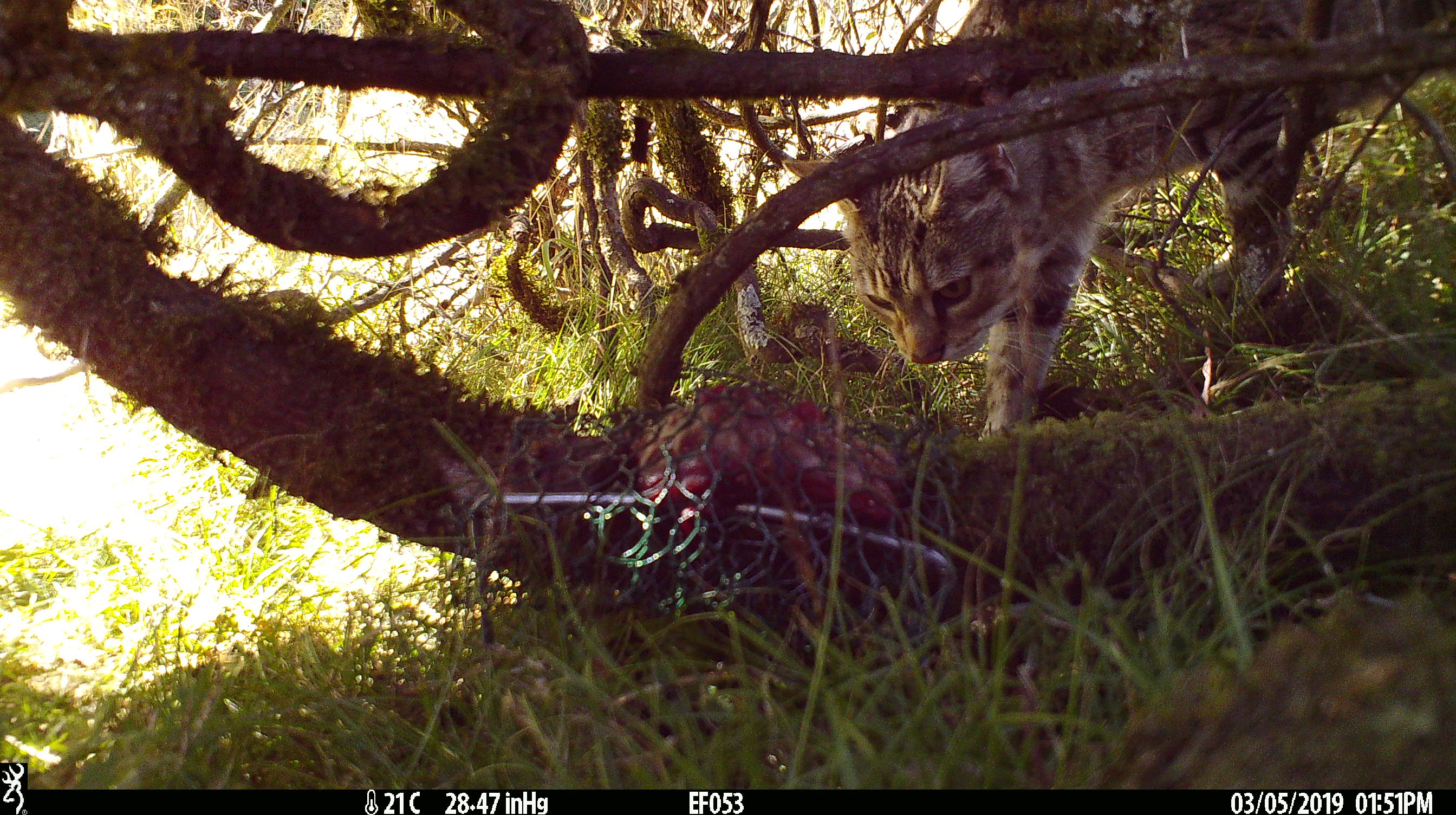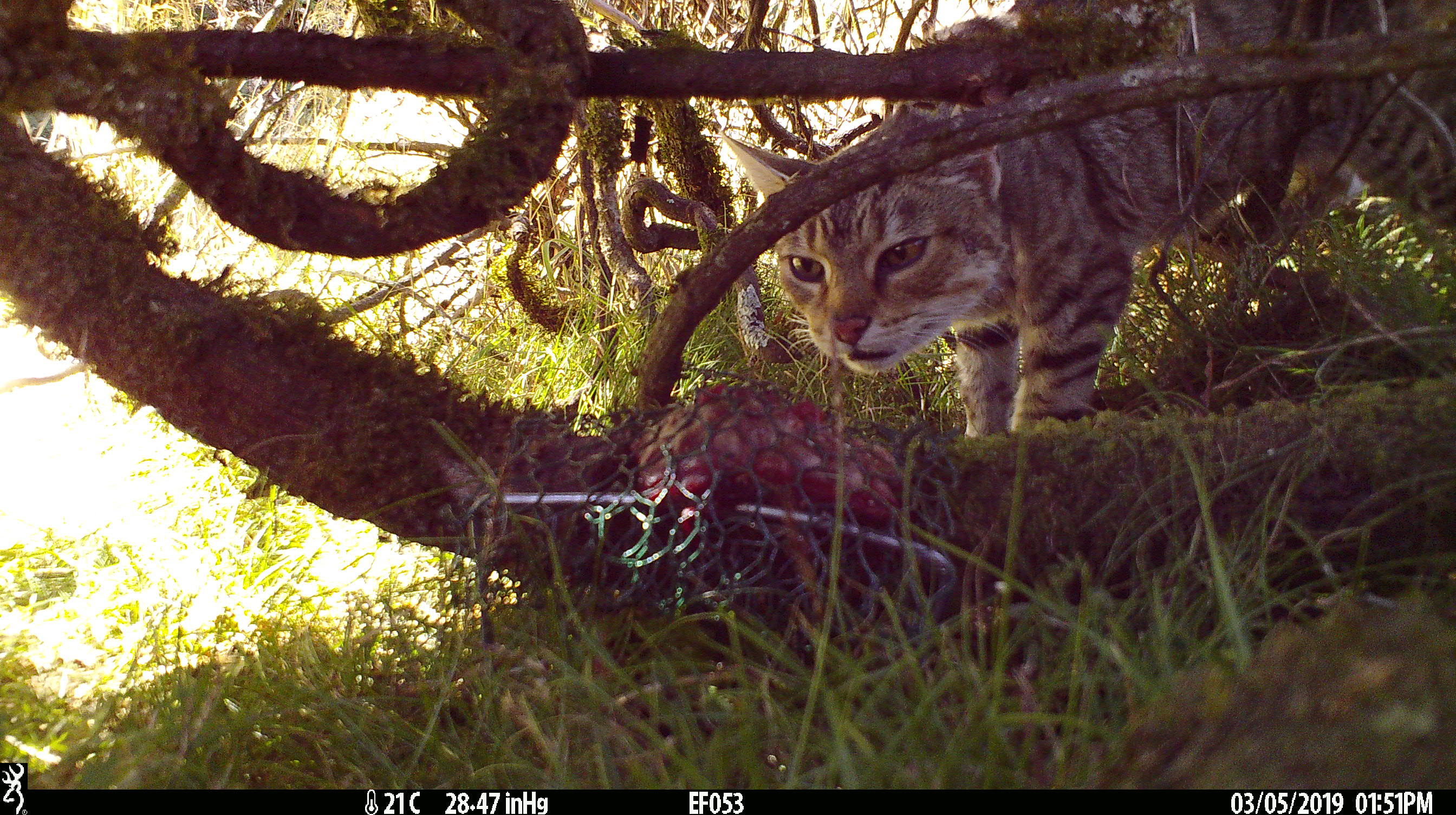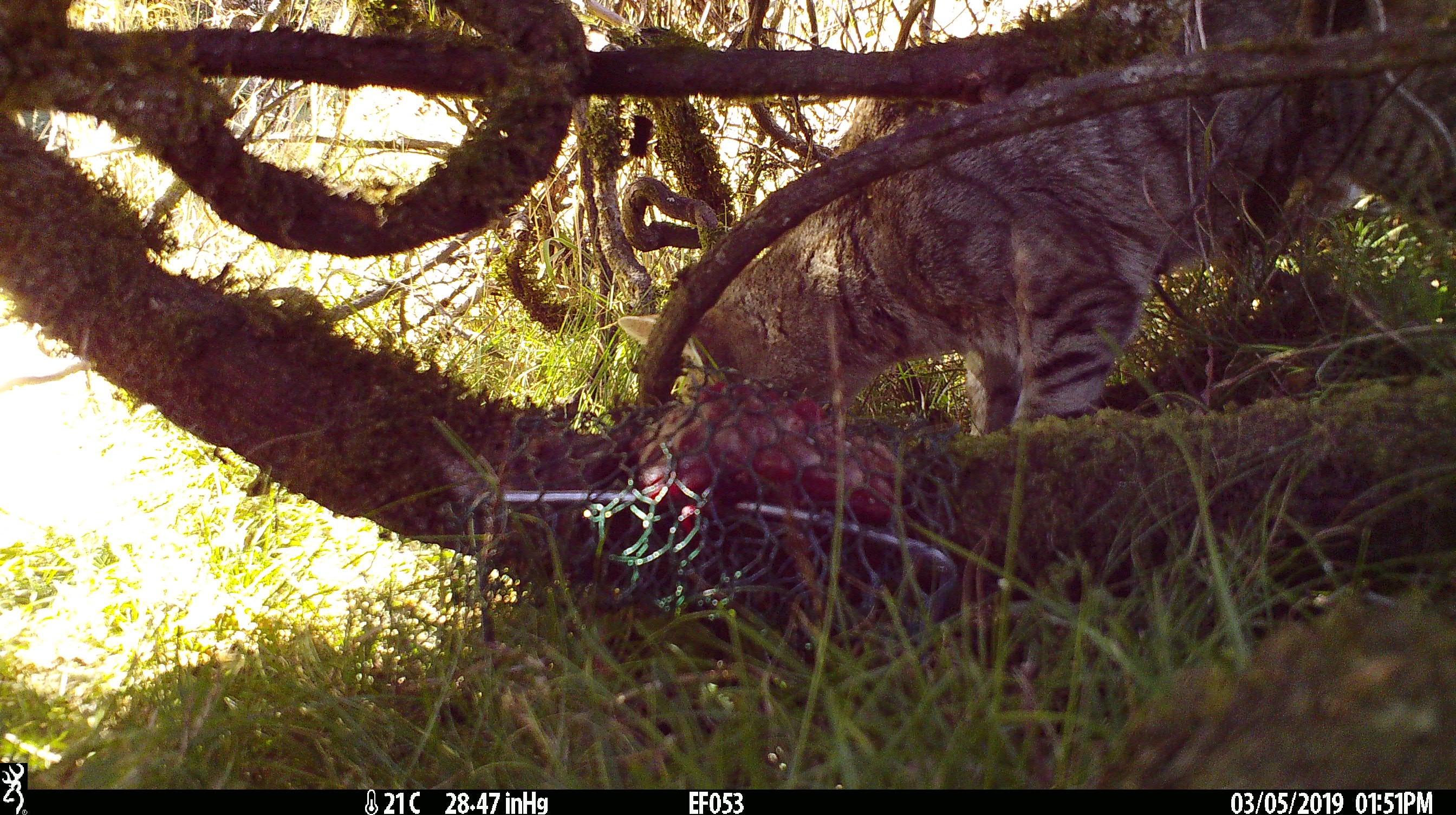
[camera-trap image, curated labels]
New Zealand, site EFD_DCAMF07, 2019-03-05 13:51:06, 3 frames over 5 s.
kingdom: Animalia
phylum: Chordata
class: Mammalia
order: Carnivora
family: Felidae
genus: Felis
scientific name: Felis catus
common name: domestic cat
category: cat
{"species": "cat (domestic cat) (Felis catus)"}